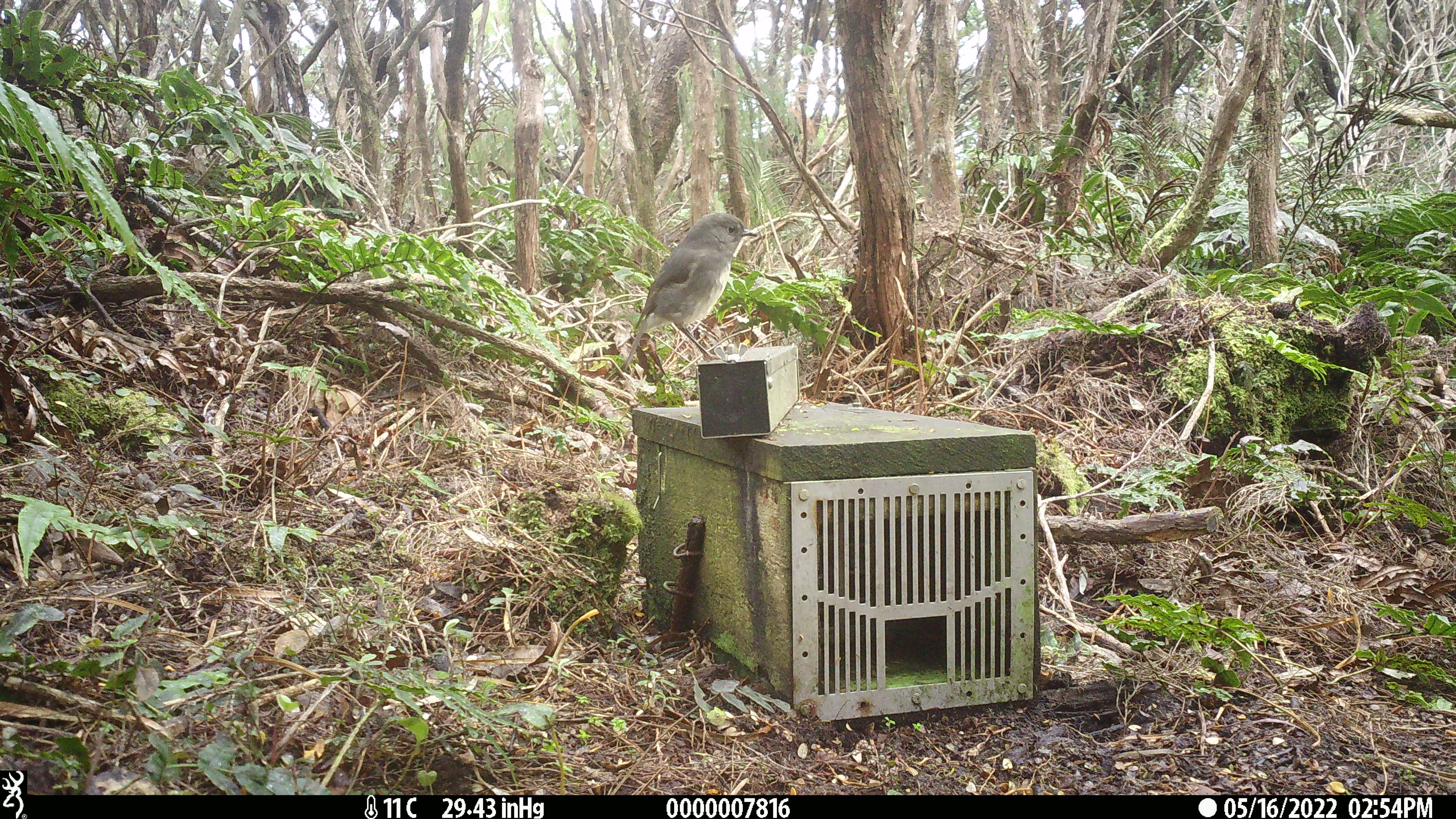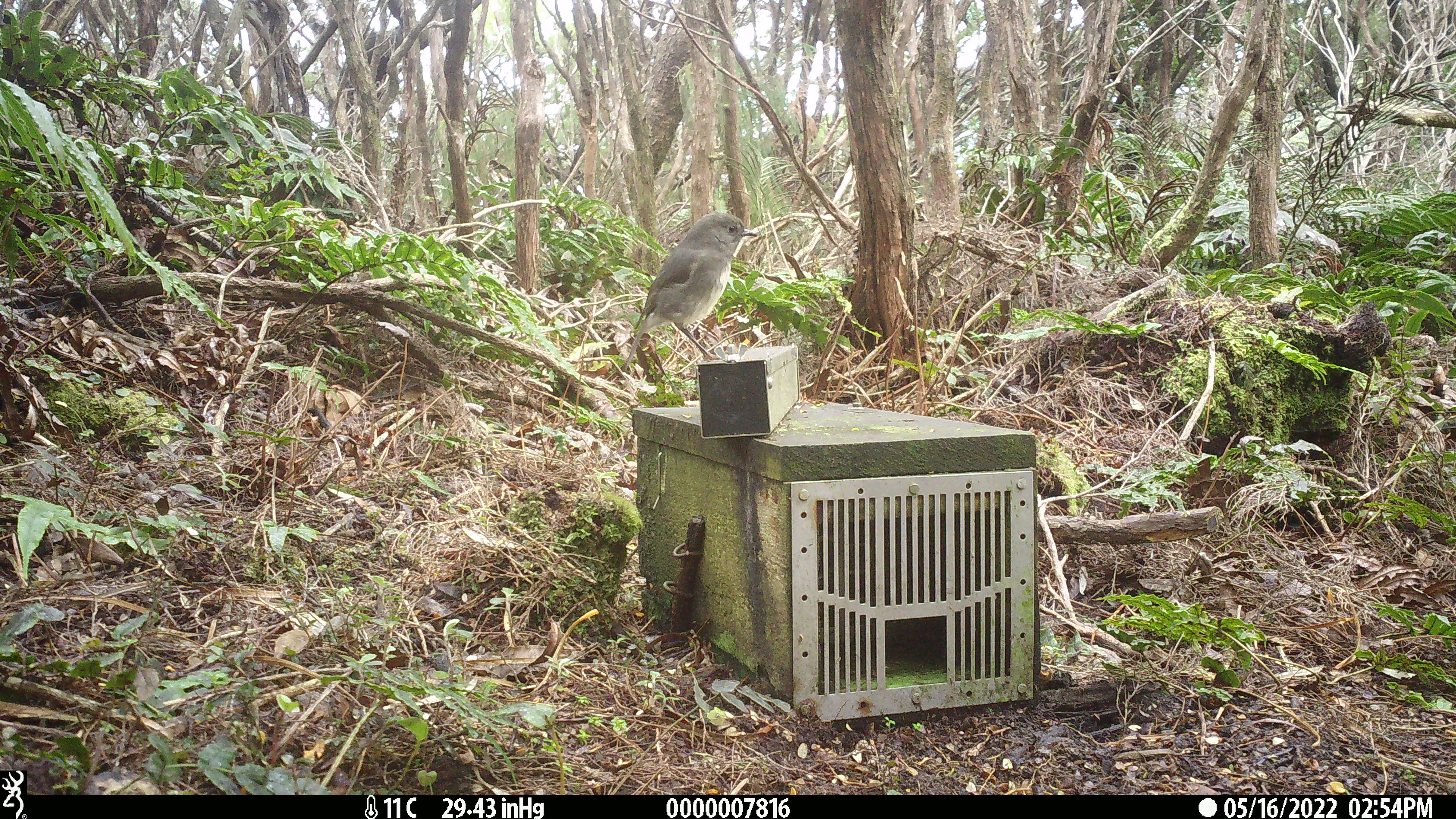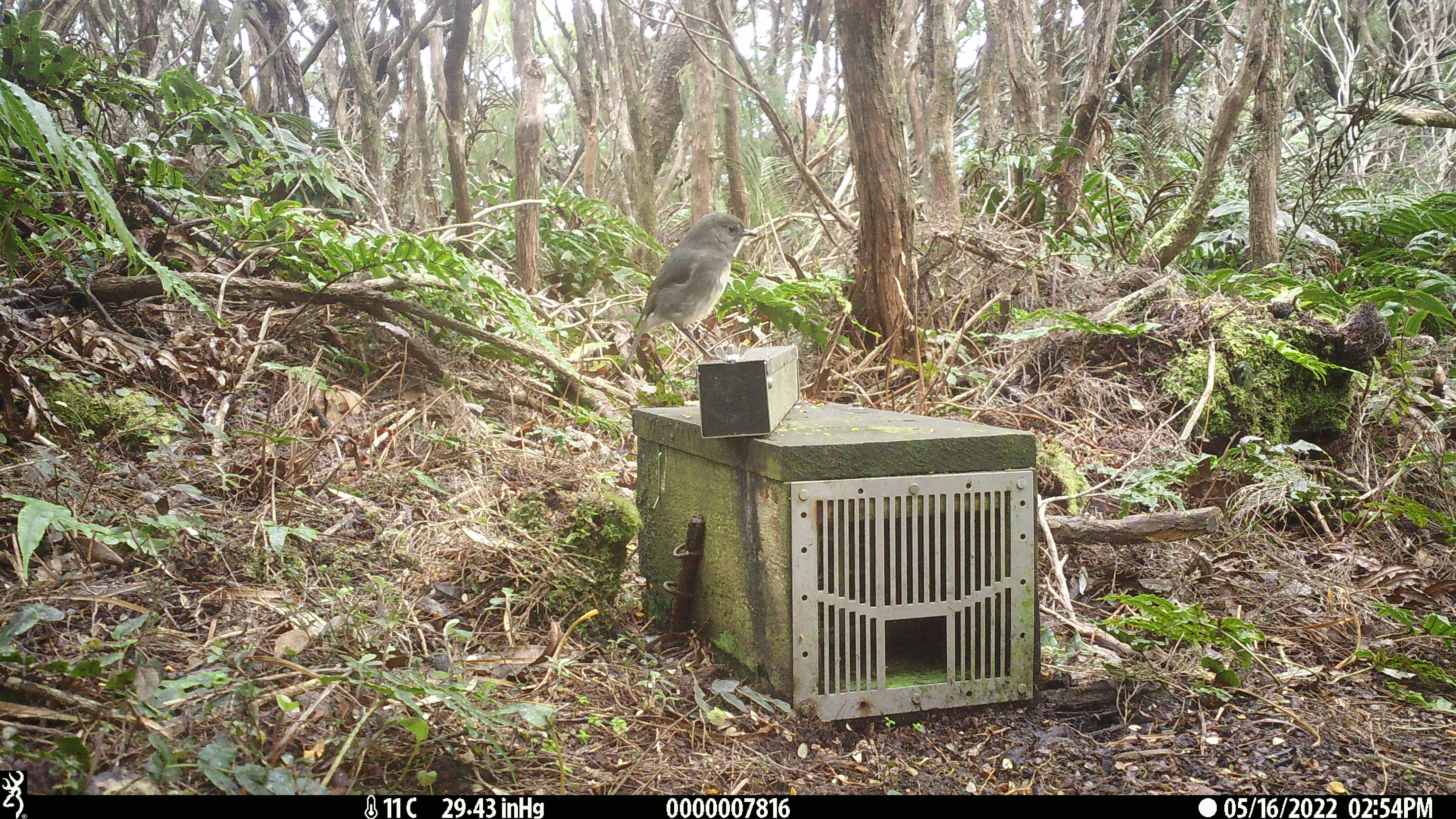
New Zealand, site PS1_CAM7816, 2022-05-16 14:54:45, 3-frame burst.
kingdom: Animalia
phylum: Chordata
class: Aves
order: Passeriformes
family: Petroicidae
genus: Petroica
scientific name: Petroica australis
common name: new zealand robin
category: robin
Robin (new zealand robin) (Petroica australis).